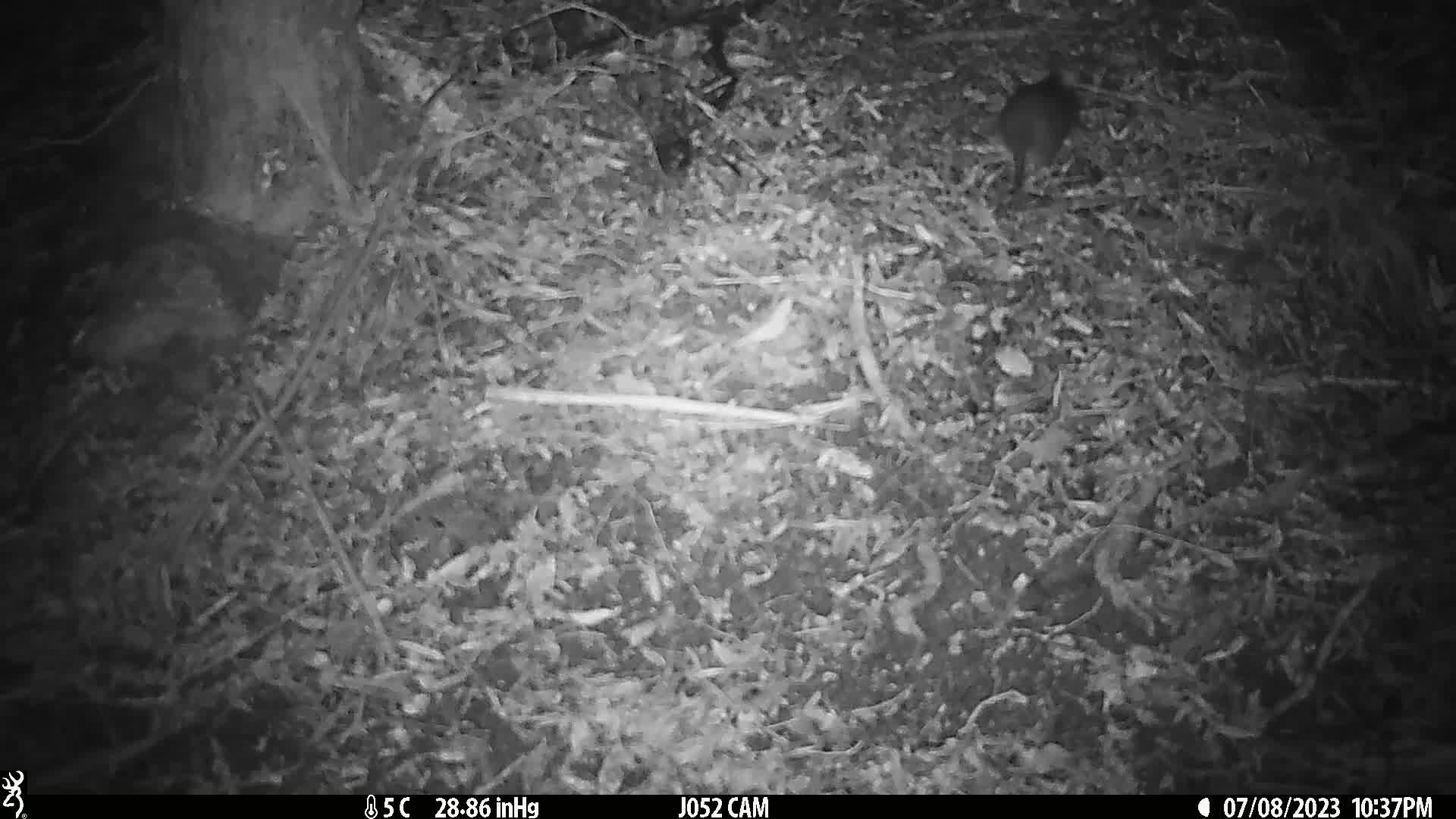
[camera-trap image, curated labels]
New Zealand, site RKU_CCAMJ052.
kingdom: Animalia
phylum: Chordata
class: Mammalia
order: Rodentia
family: Muridae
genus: Rattus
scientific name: Rattus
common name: rat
Rat (Rattus).